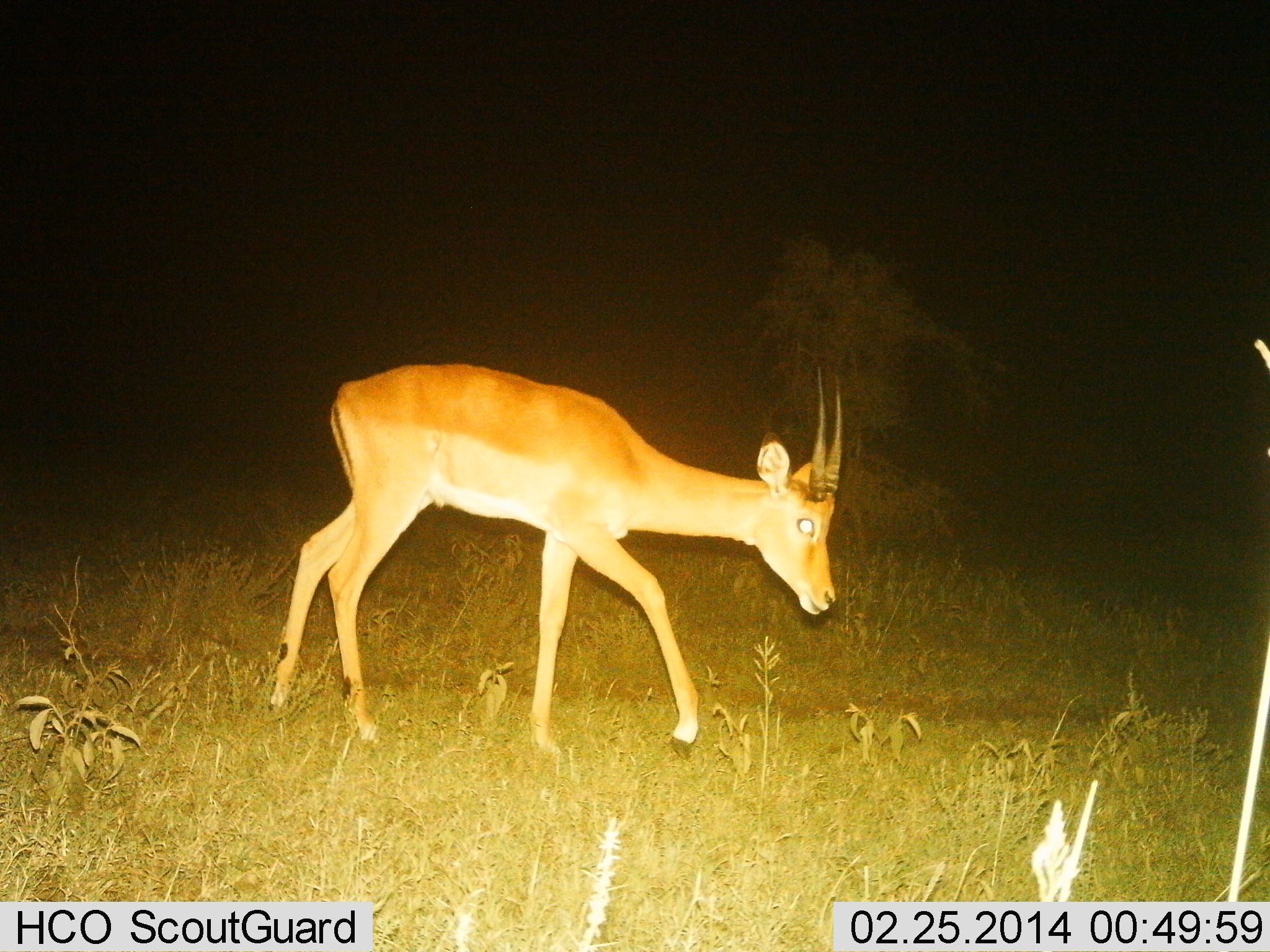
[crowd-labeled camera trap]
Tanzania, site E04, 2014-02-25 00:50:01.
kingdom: Animalia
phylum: Chordata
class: Mammalia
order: Artiodactyla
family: Bovidae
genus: Nanger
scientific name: Nanger granti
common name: grant's gazelle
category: gazellegrants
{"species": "gazellegrants (grant's gazelle) (Nanger granti)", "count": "1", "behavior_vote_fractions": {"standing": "20%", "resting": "0%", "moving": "90%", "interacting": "0%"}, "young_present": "0%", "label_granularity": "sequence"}